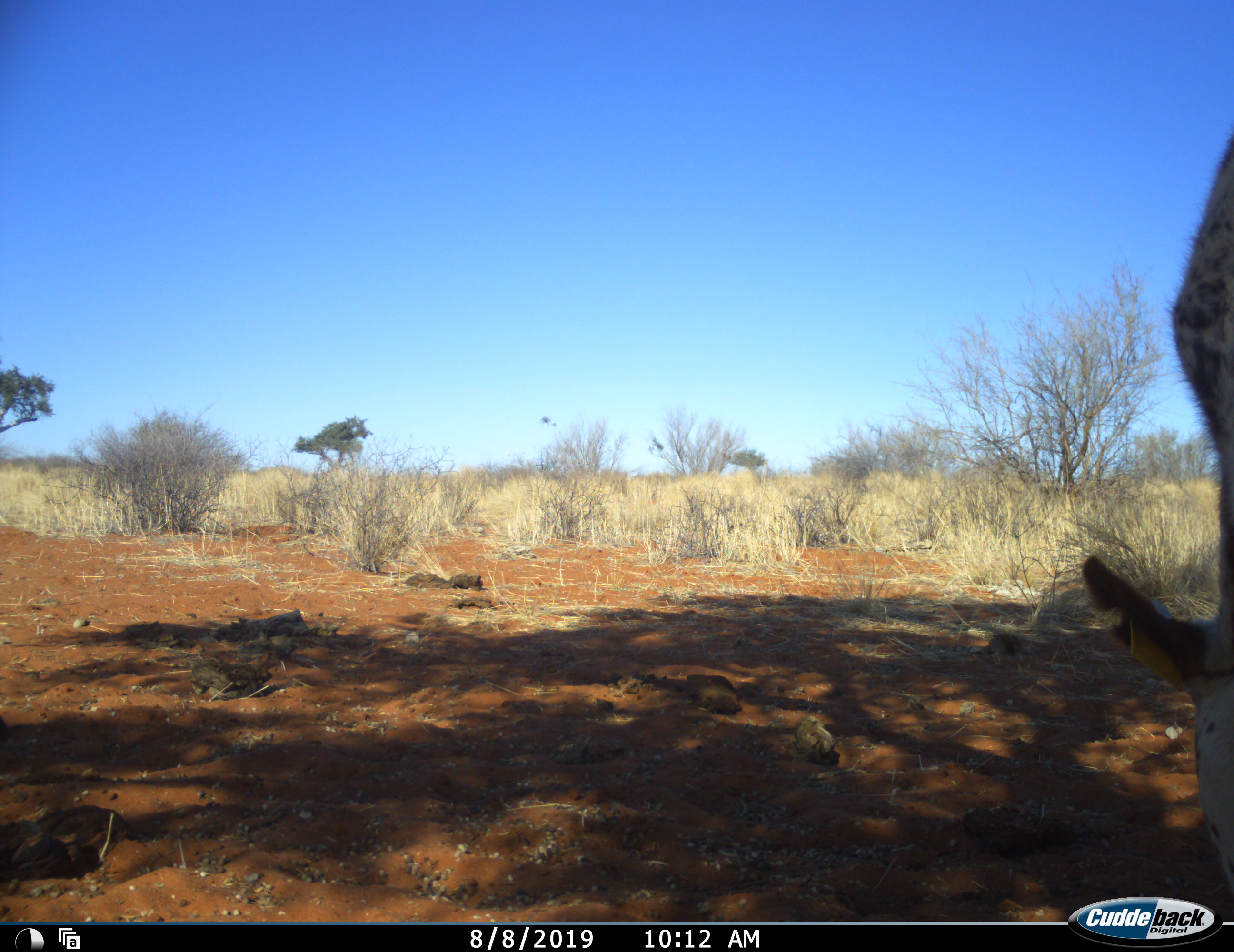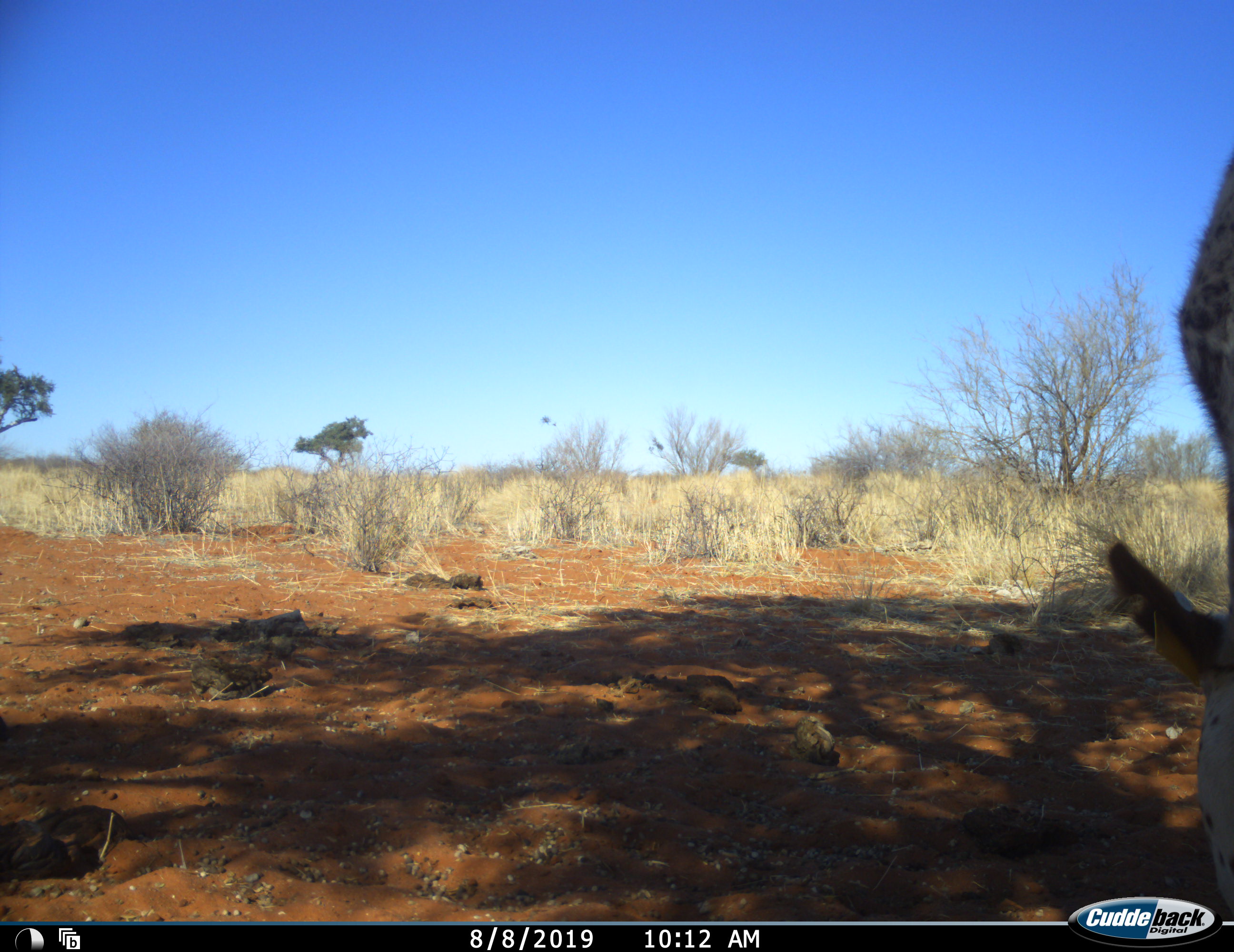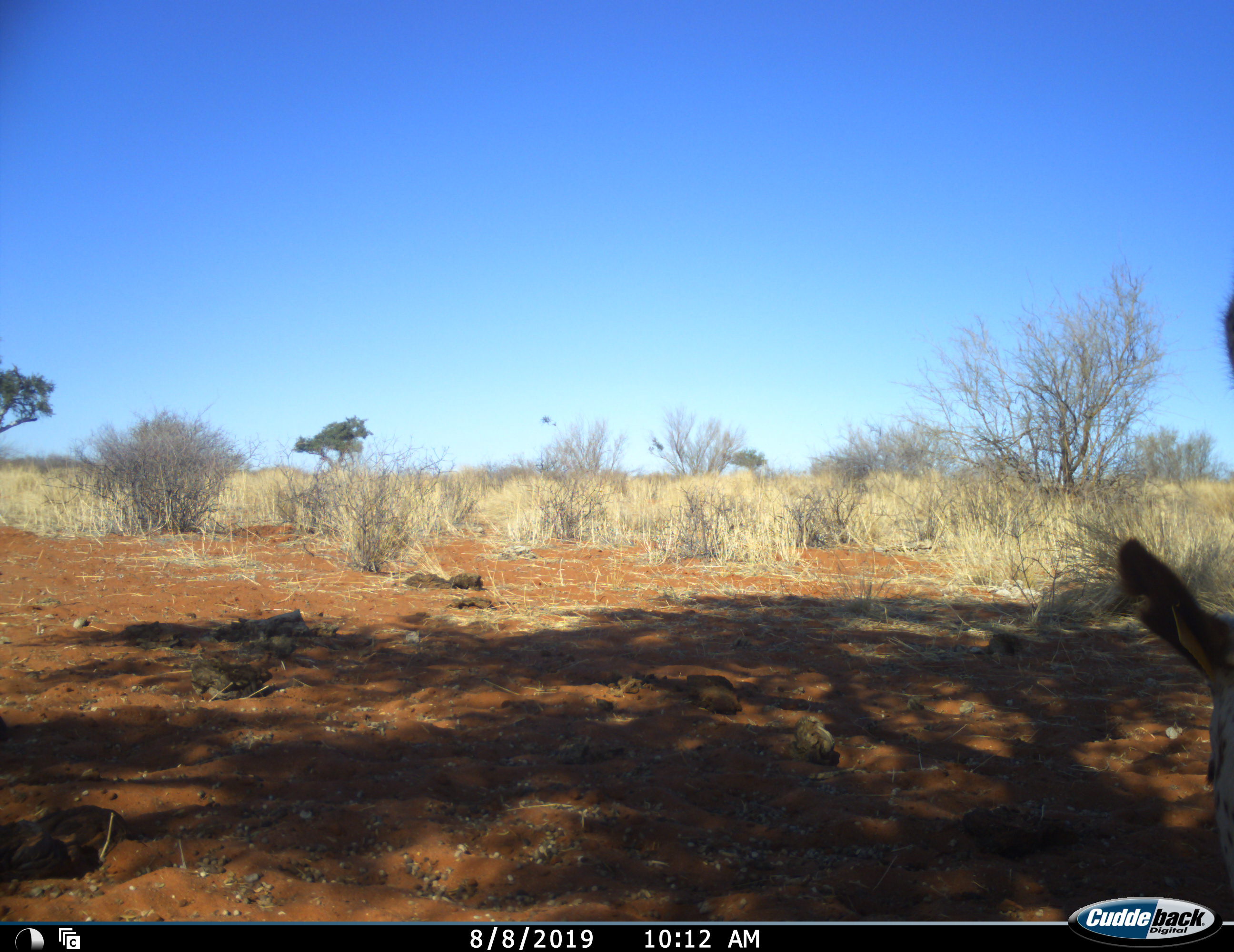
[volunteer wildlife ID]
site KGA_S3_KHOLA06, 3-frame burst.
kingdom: Animalia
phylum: Chordata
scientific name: Vertebrata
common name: domestic animal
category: domesticanimal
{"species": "domesticanimal (domestic animal) (Vertebrata)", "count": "1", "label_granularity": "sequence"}